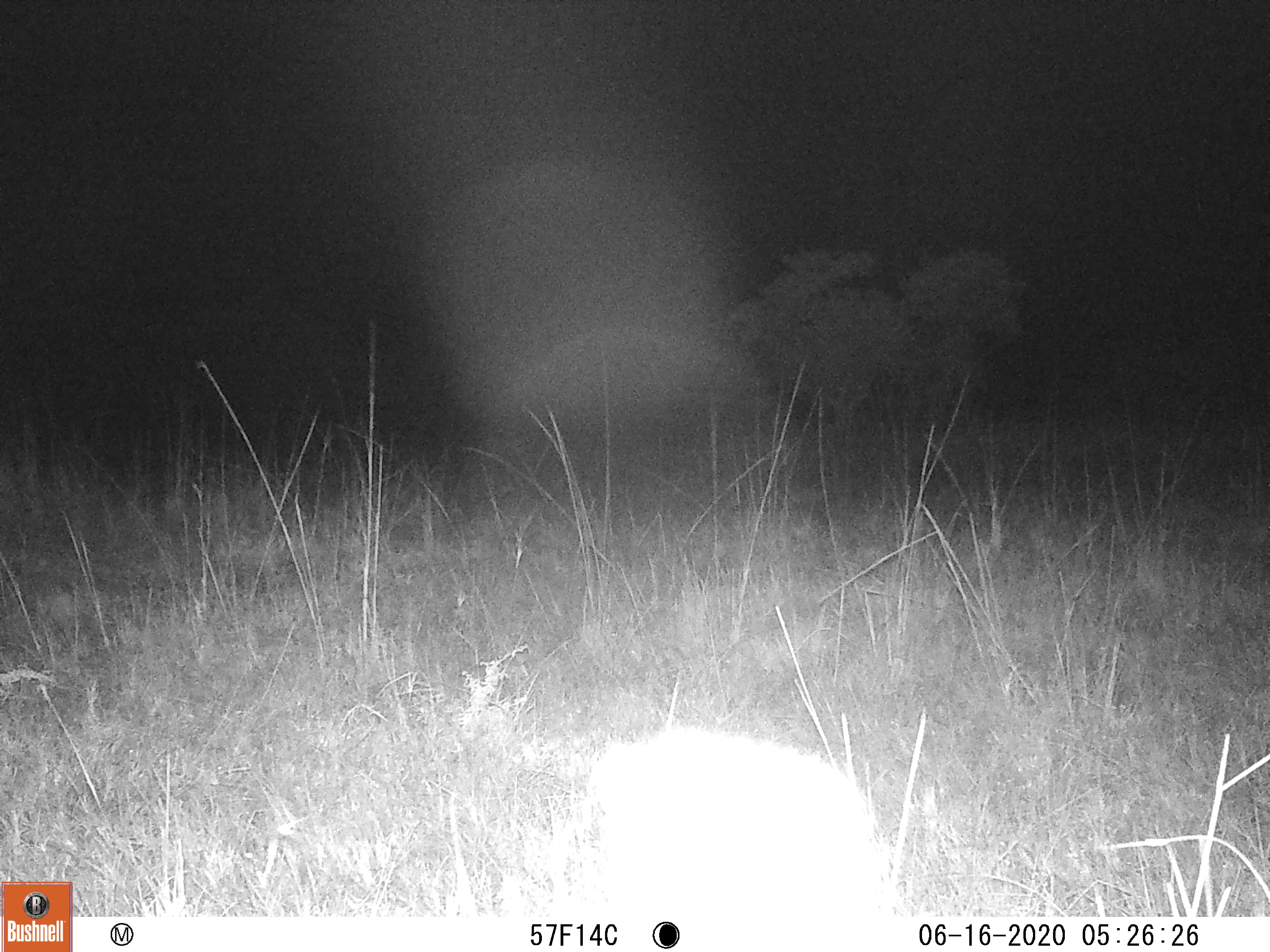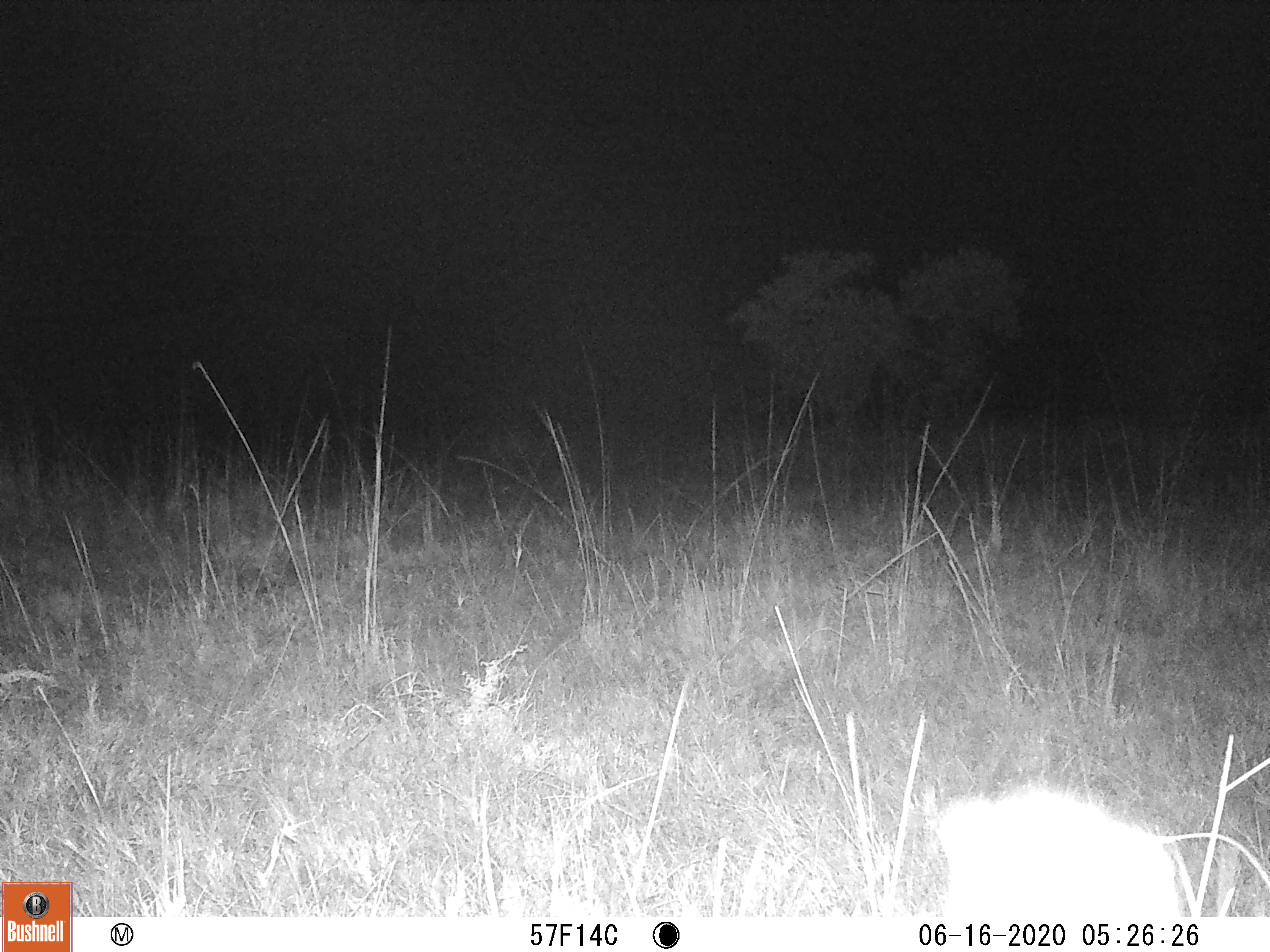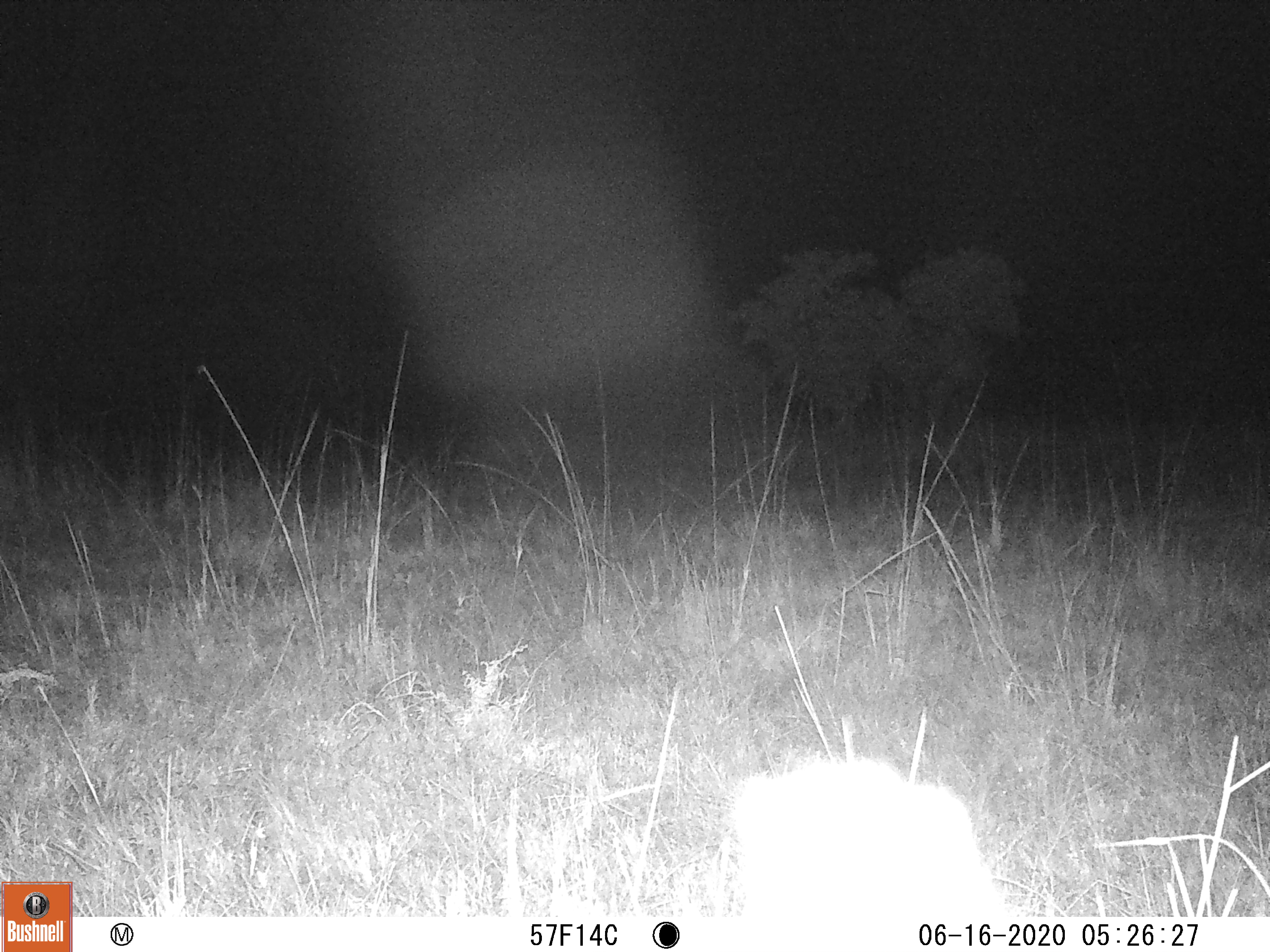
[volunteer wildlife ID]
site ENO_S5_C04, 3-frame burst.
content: unidentified animal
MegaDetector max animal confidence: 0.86